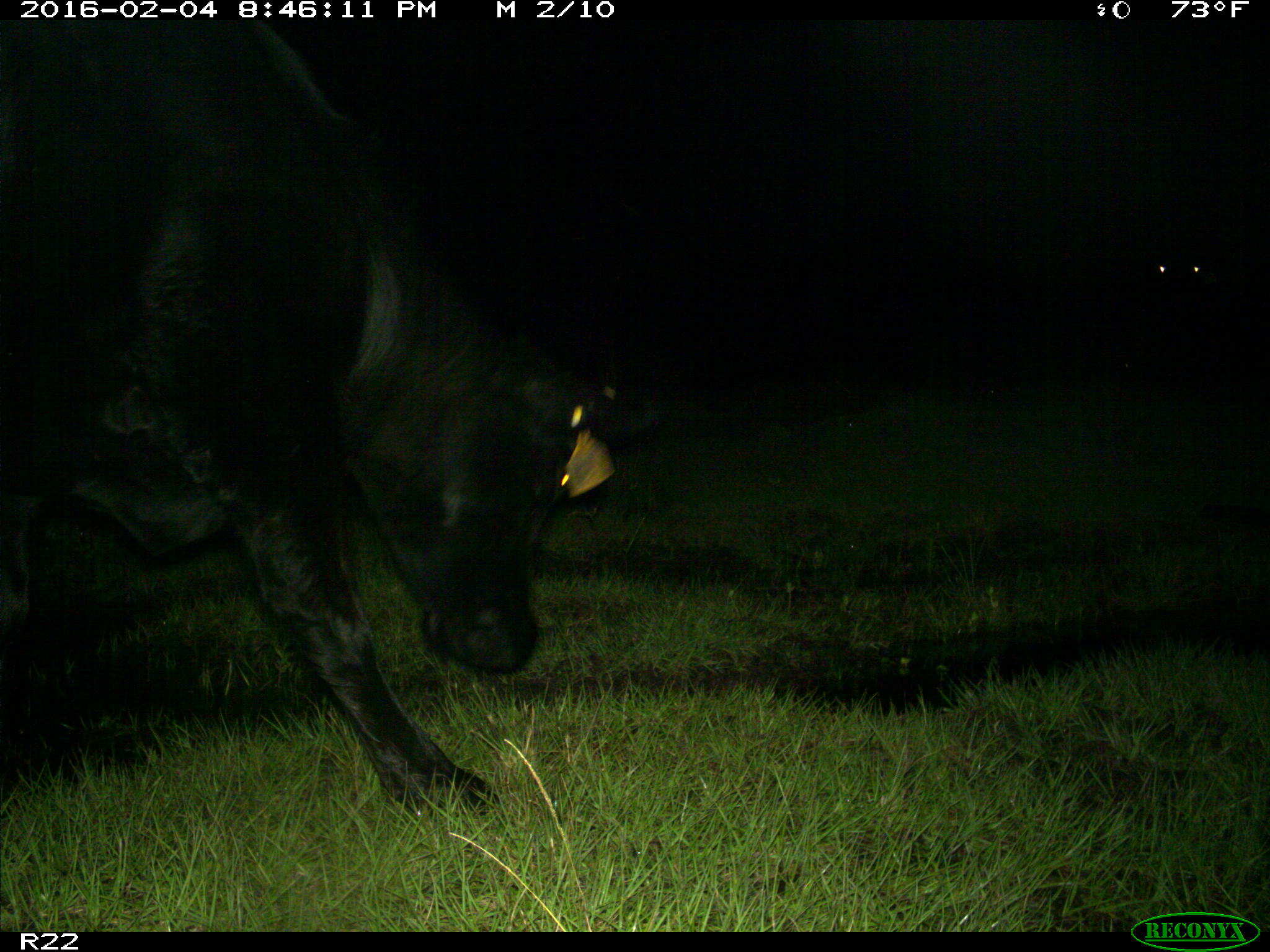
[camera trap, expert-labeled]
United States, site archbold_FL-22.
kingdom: Animalia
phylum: Chordata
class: Mammalia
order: Artiodactyla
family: Bovidae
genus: Bos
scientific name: Bos taurus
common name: domestic cow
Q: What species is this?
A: Bos taurus (domestic cow).